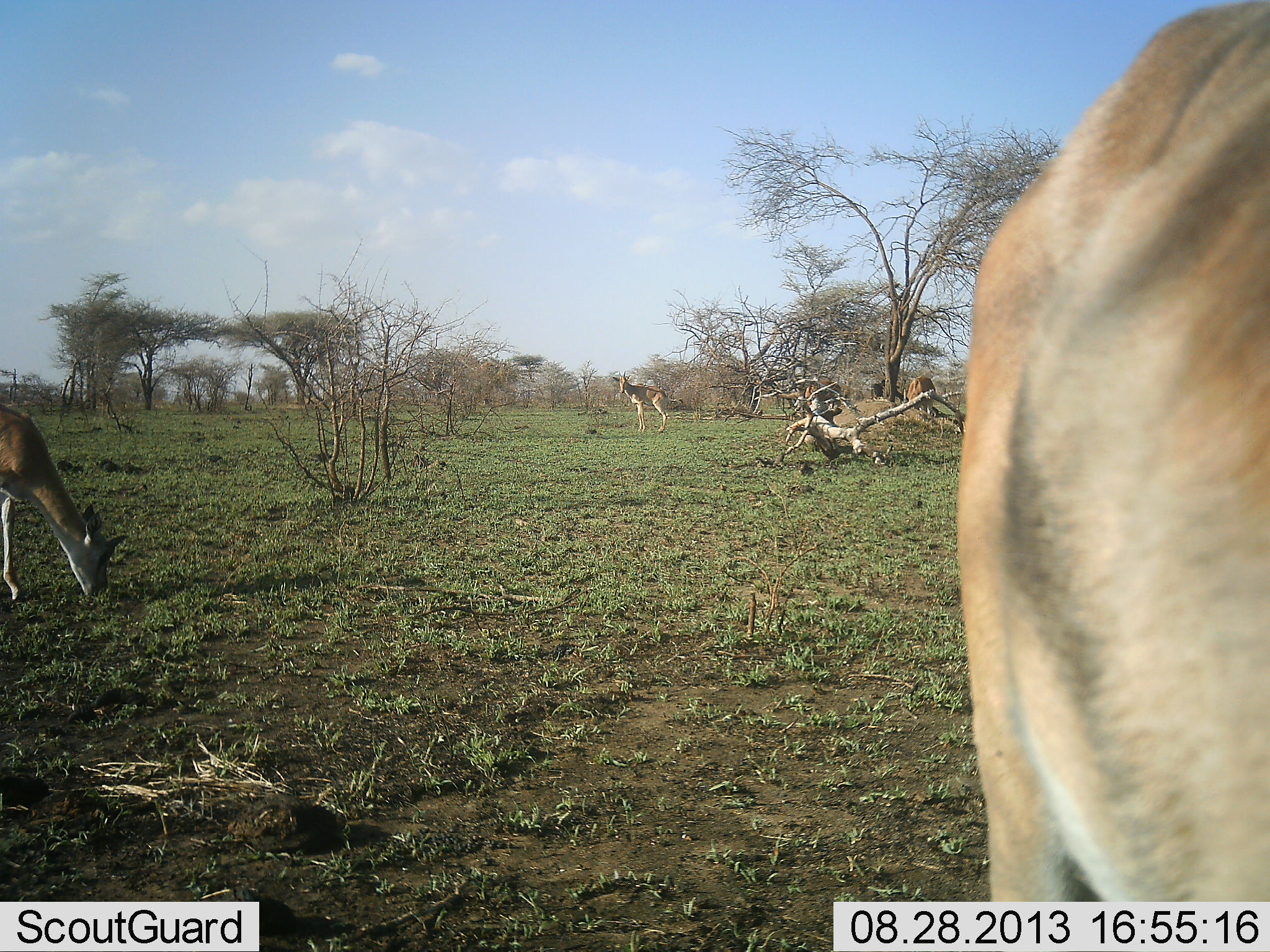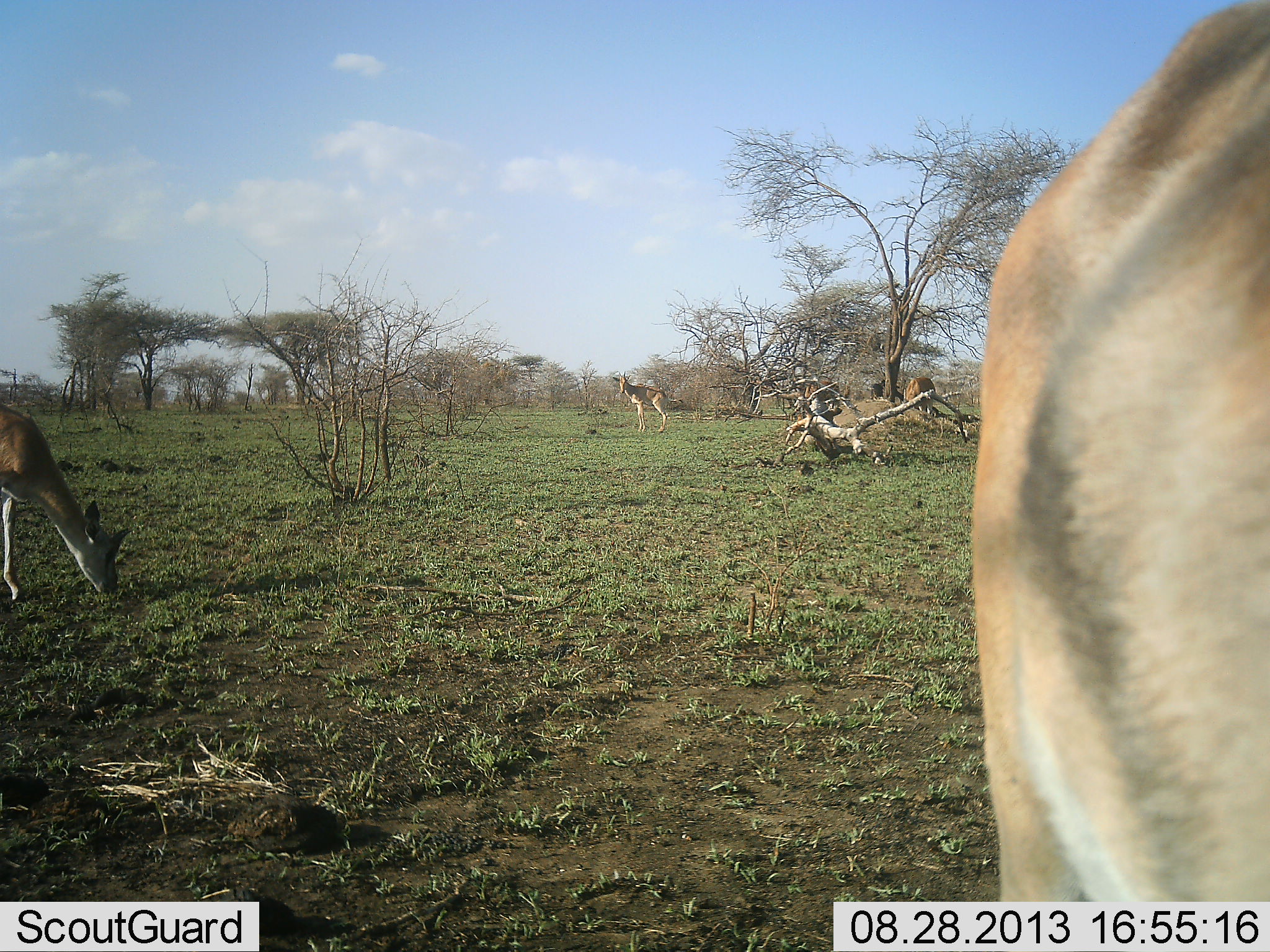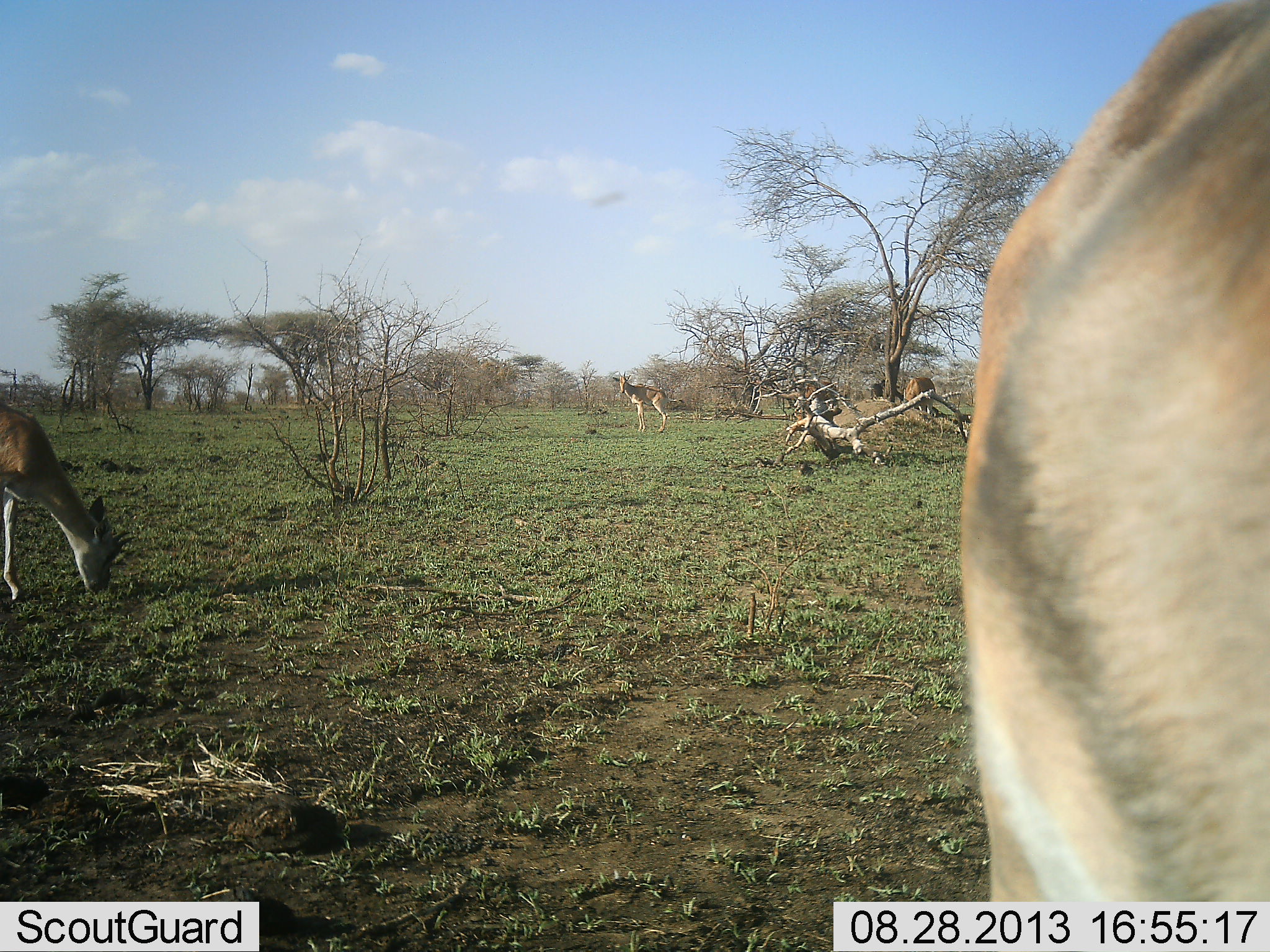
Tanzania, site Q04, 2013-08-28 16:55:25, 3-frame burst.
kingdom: Animalia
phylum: Chordata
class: Mammalia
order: Artiodactyla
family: Bovidae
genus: Nanger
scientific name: Nanger granti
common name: grant's gazelle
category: gazellegrants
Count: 3.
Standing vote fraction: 71%.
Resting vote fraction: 5%.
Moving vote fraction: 0%.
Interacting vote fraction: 0%.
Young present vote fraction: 0%.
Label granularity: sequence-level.